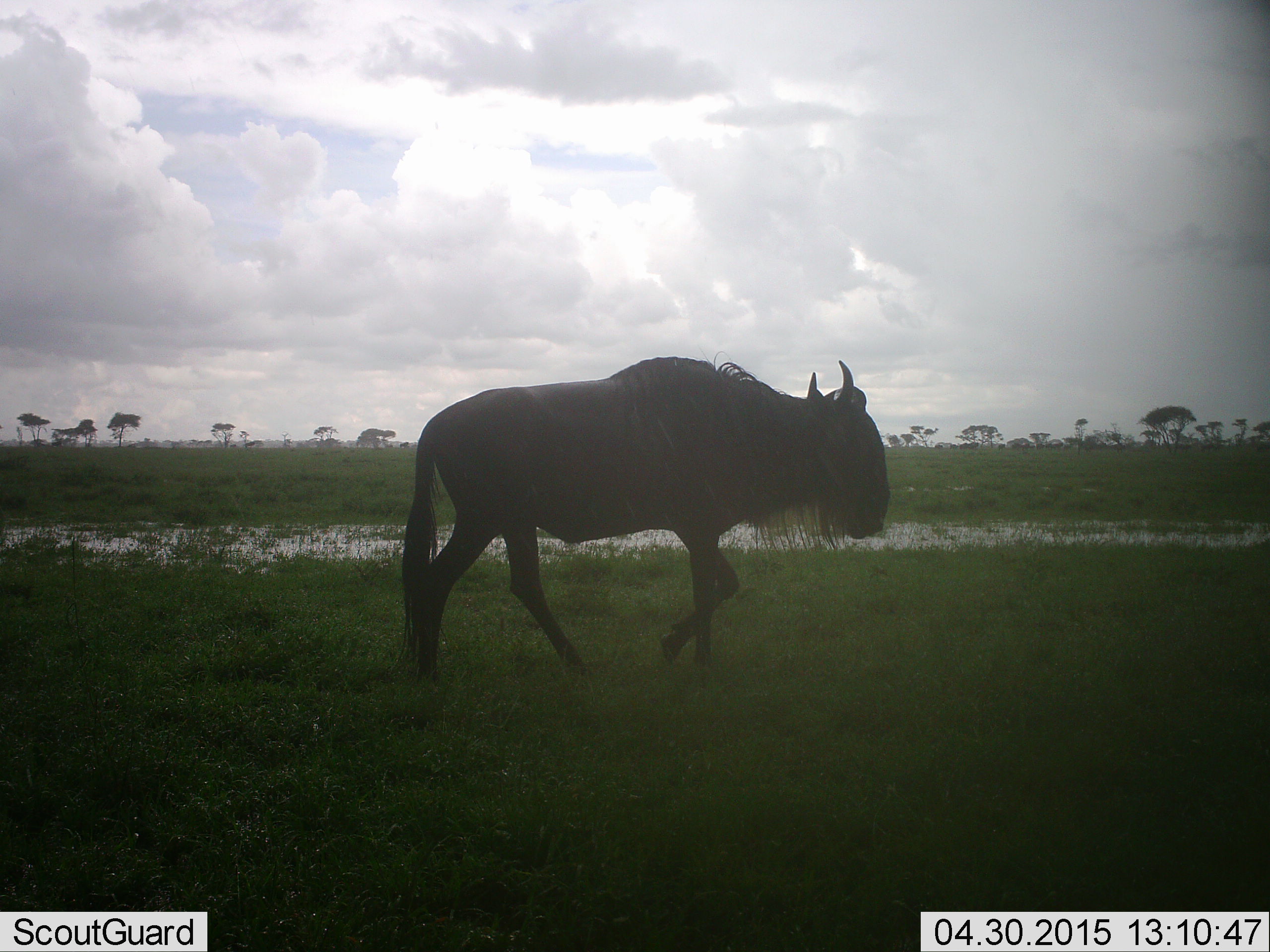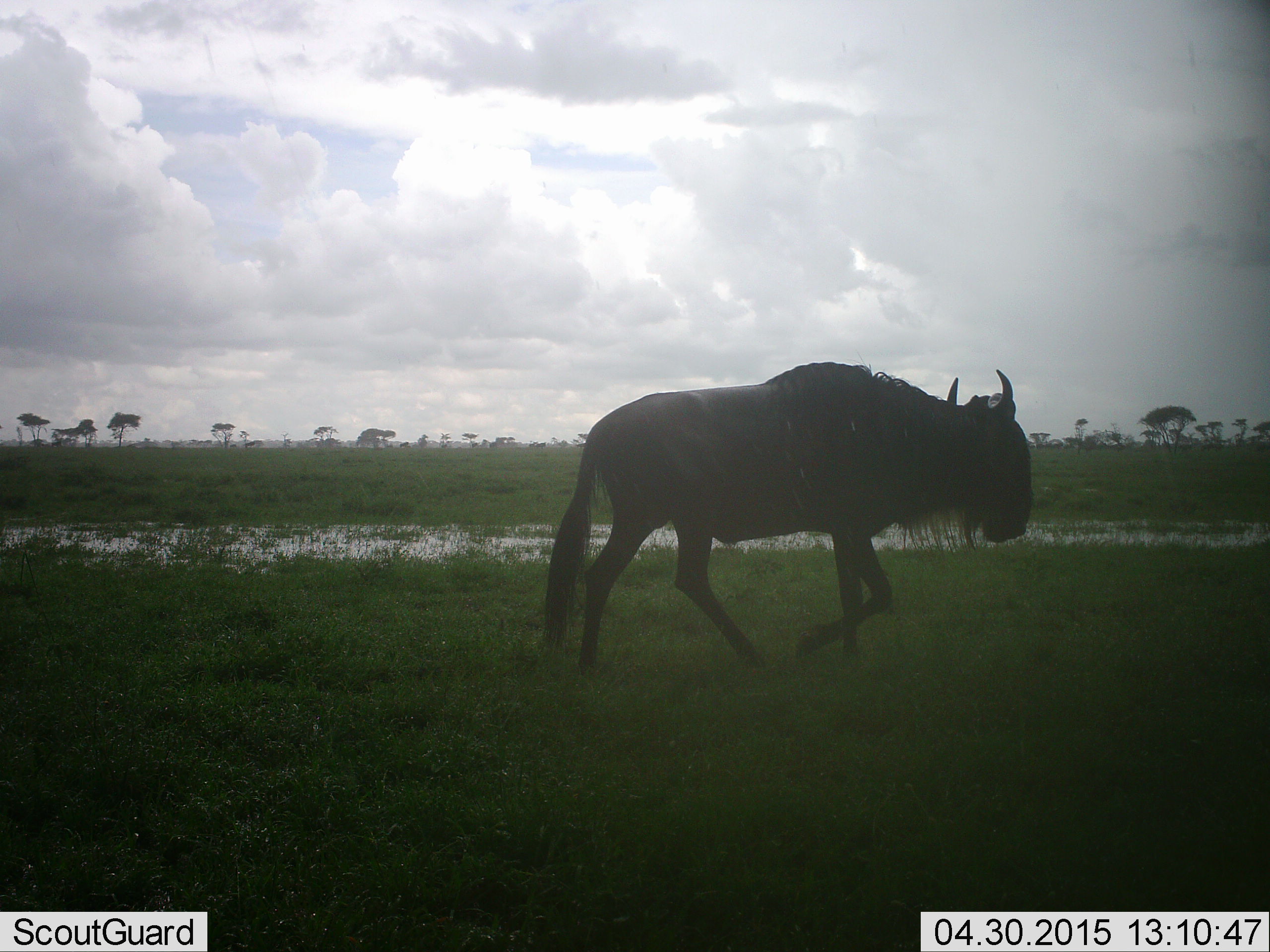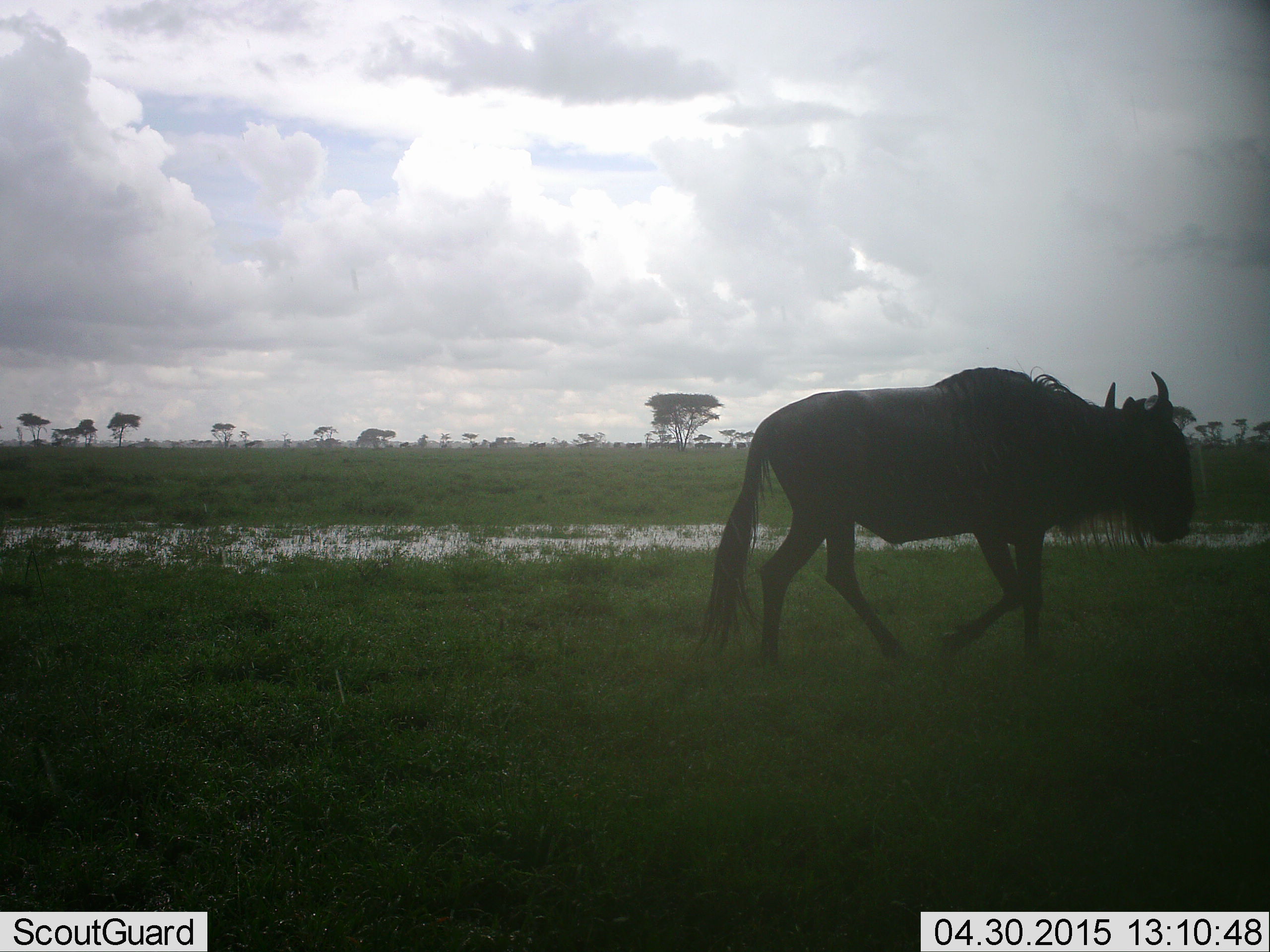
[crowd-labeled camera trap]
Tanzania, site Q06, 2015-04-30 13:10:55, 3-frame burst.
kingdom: Animalia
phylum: Chordata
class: Mammalia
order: Artiodactyla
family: Bovidae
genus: Connochaetes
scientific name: Connochaetes taurinus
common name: blue wildebeest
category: wildebeest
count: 1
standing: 10%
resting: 0%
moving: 90%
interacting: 0%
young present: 0%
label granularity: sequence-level